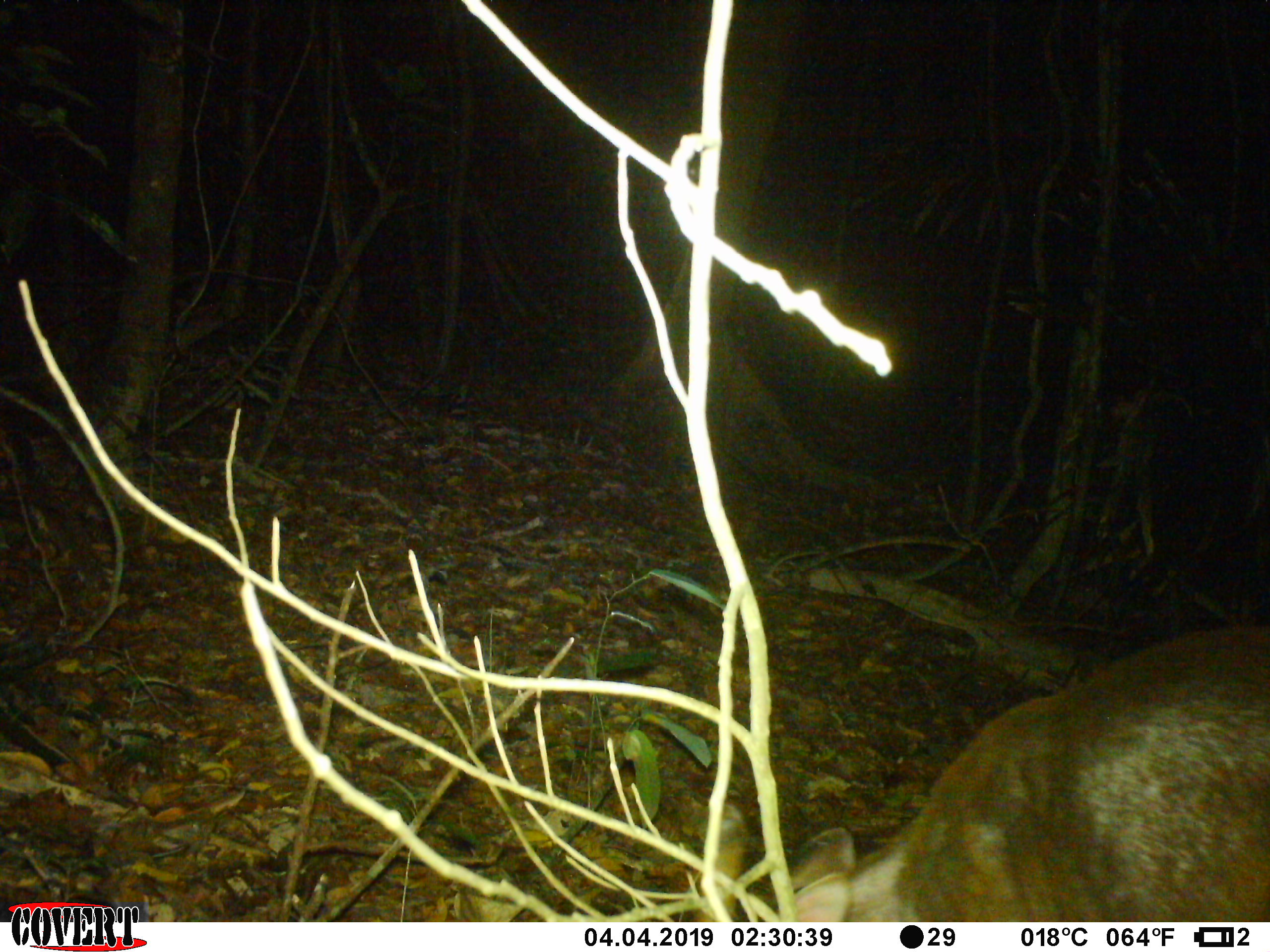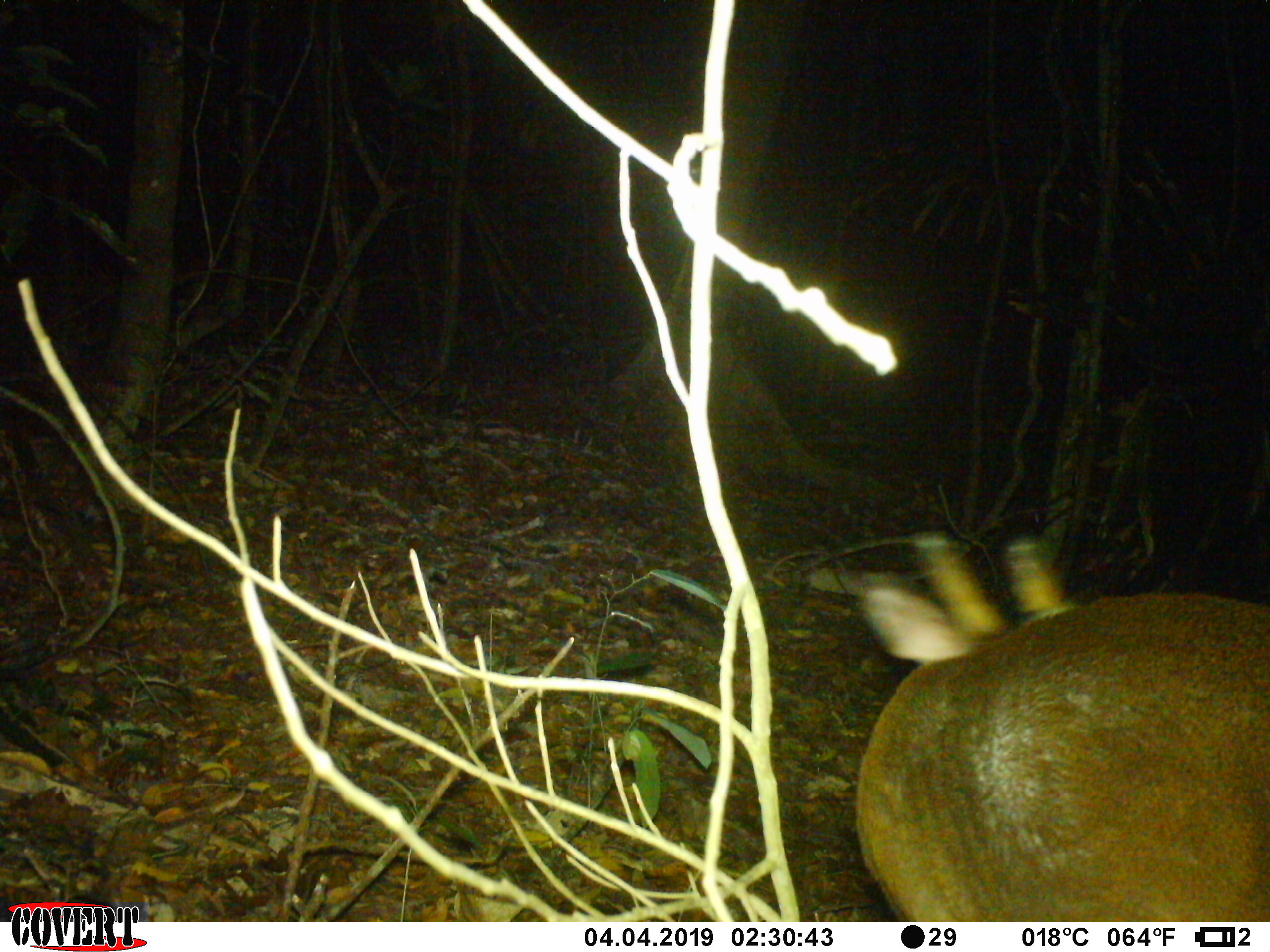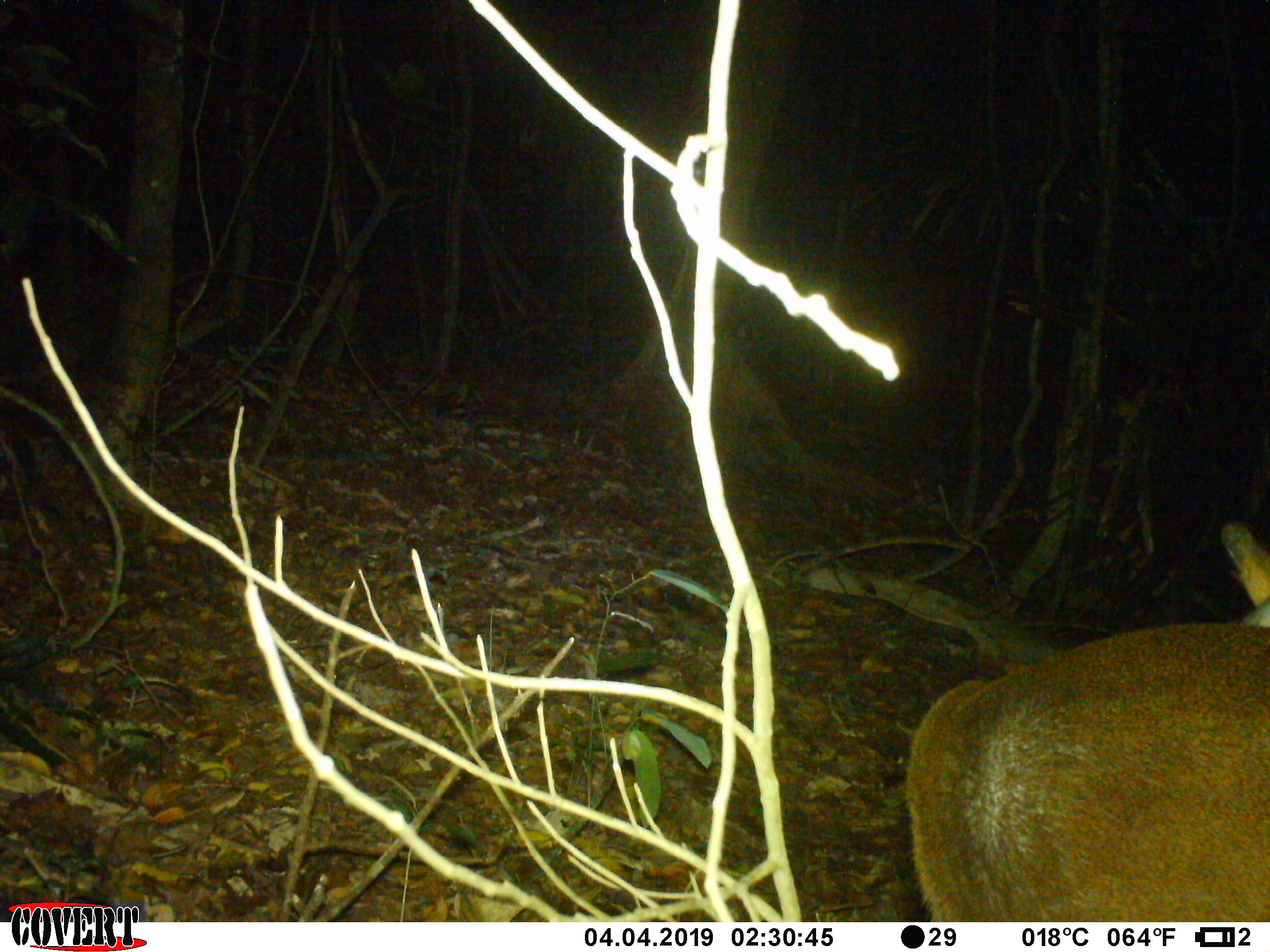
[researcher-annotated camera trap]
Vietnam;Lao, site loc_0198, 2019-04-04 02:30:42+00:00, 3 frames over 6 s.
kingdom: Animalia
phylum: Chordata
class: Mammalia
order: Artiodactyla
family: Cervidae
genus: Muntiacus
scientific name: Muntiacus vuquangensis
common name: large-antlered muntjac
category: large antlered muntjac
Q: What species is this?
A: Large antlered muntjac (large-antlered muntjac) (Muntiacus vuquangensis).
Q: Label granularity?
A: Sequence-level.